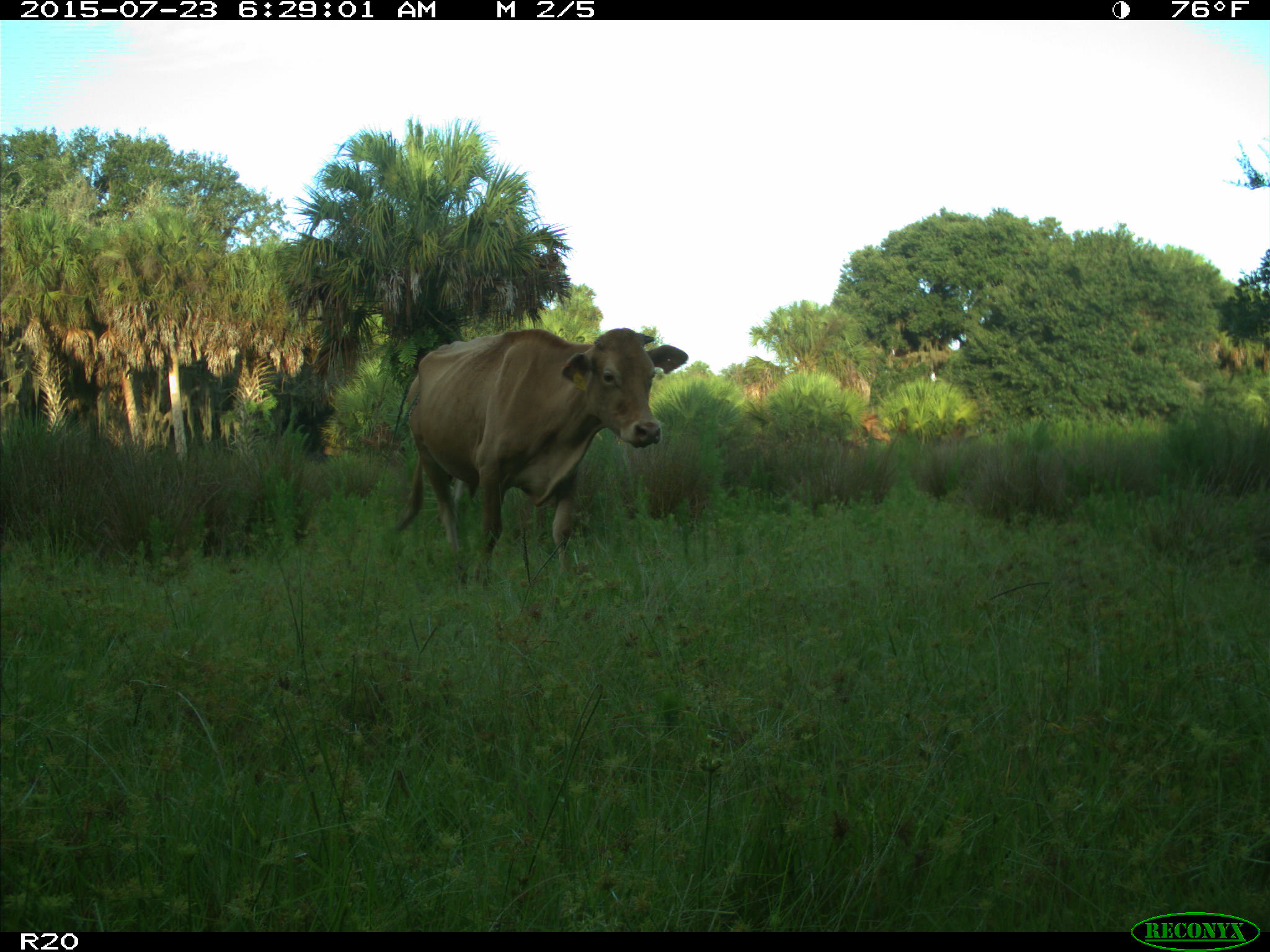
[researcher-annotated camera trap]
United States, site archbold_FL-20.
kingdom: Animalia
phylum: Chordata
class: Mammalia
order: Artiodactyla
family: Bovidae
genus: Bos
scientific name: Bos taurus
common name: domestic cow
Bos taurus (domestic cow).